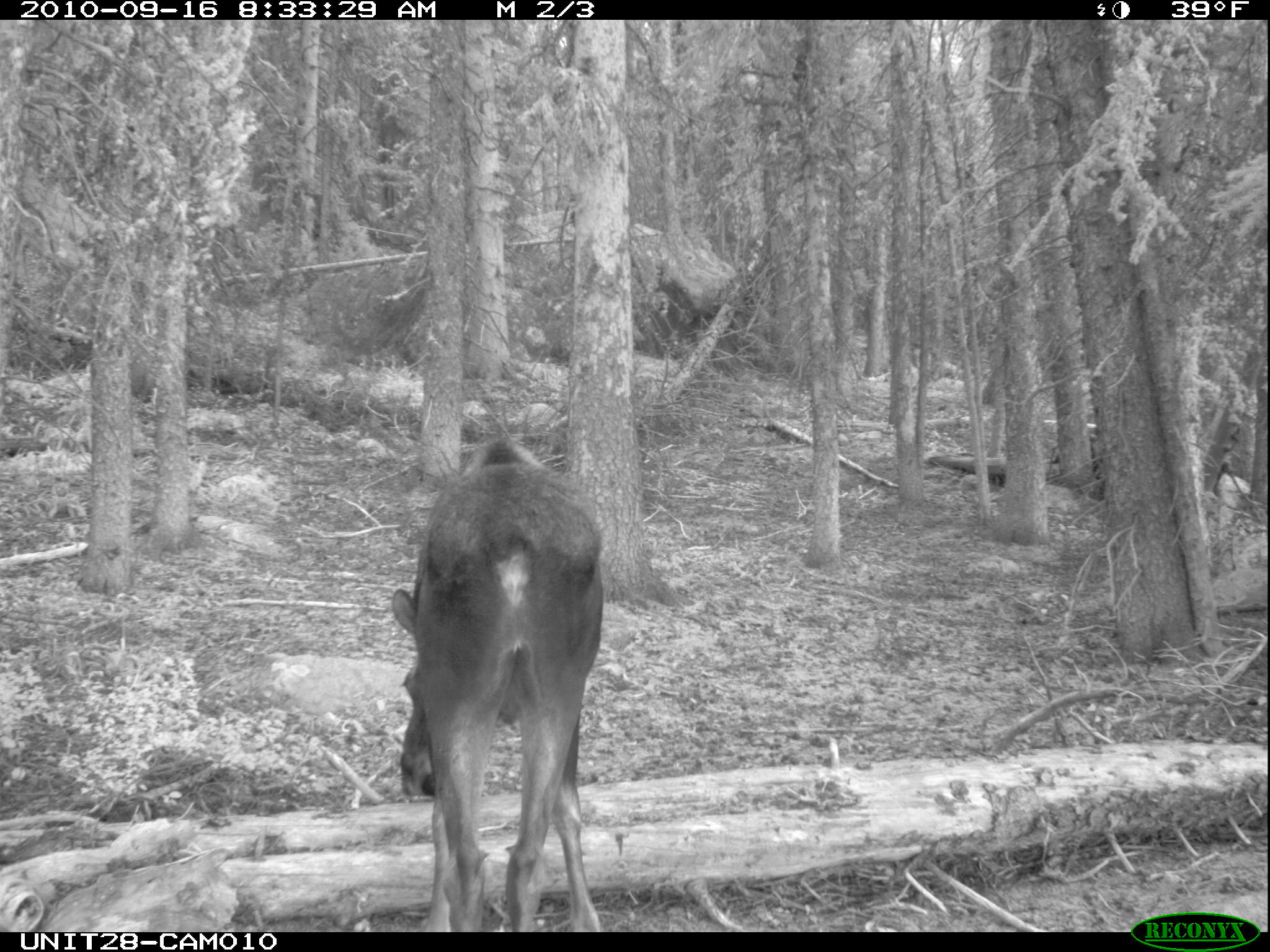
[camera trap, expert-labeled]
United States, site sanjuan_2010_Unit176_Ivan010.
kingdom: Animalia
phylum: Chordata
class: Mammalia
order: Artiodactyla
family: Cervidae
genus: Alces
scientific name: Alces alces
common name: moose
Alces alces (moose).